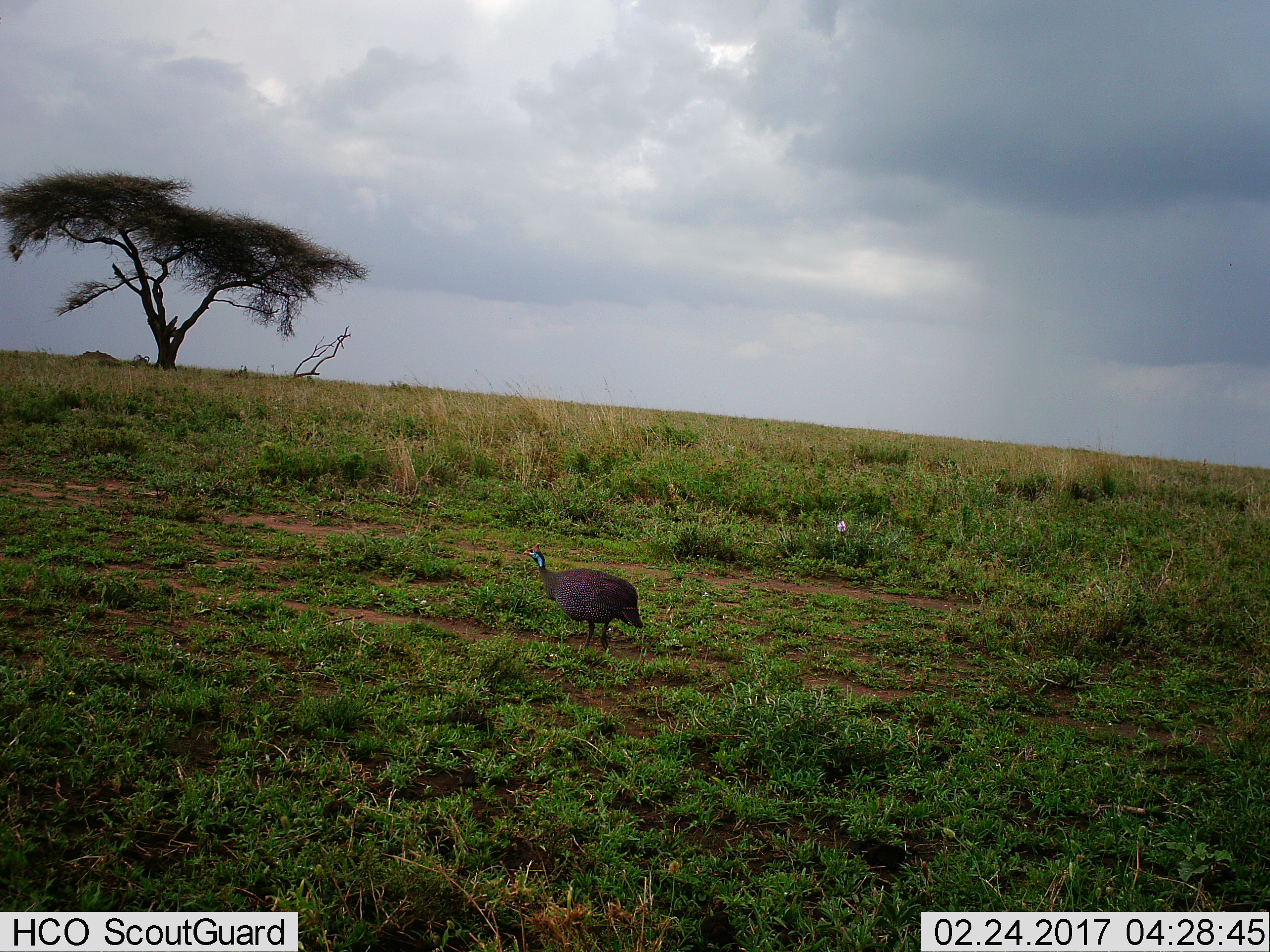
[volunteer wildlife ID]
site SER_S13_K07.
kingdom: Animalia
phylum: Chordata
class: Aves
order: Galliformes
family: Numididae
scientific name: Numididae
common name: guineafowl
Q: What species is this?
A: Guineafowl (Numididae).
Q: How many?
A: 1.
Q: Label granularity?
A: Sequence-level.